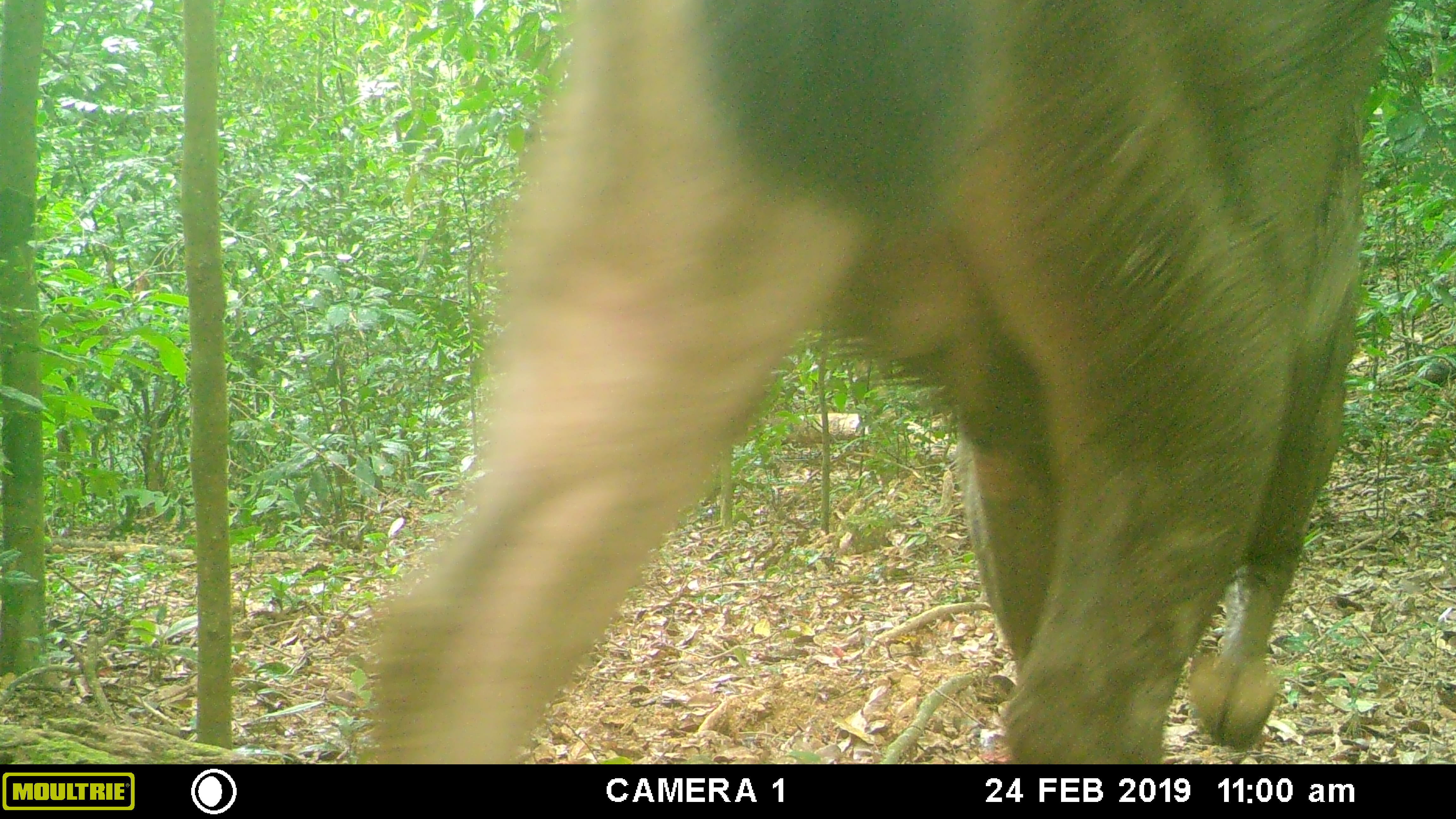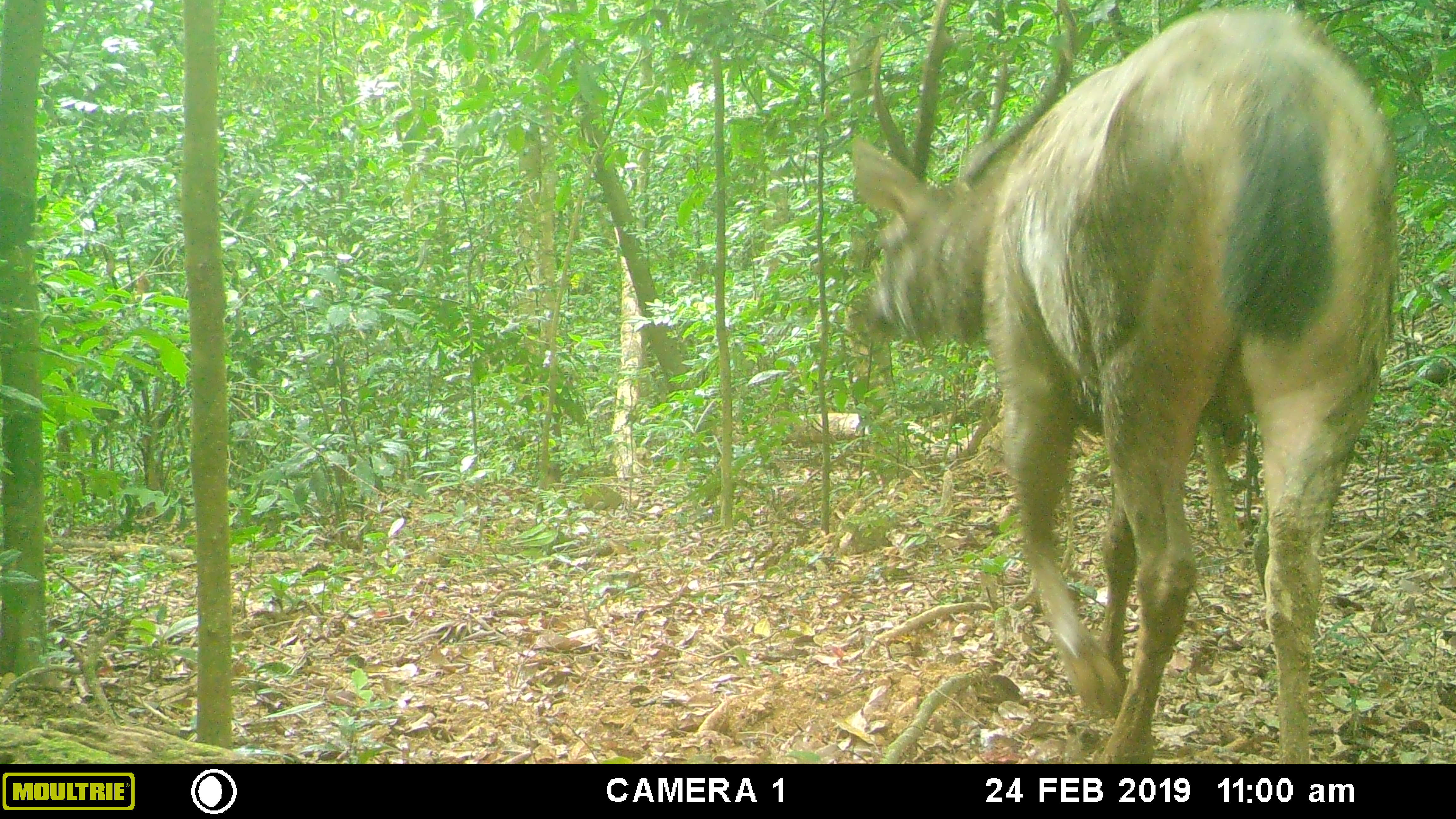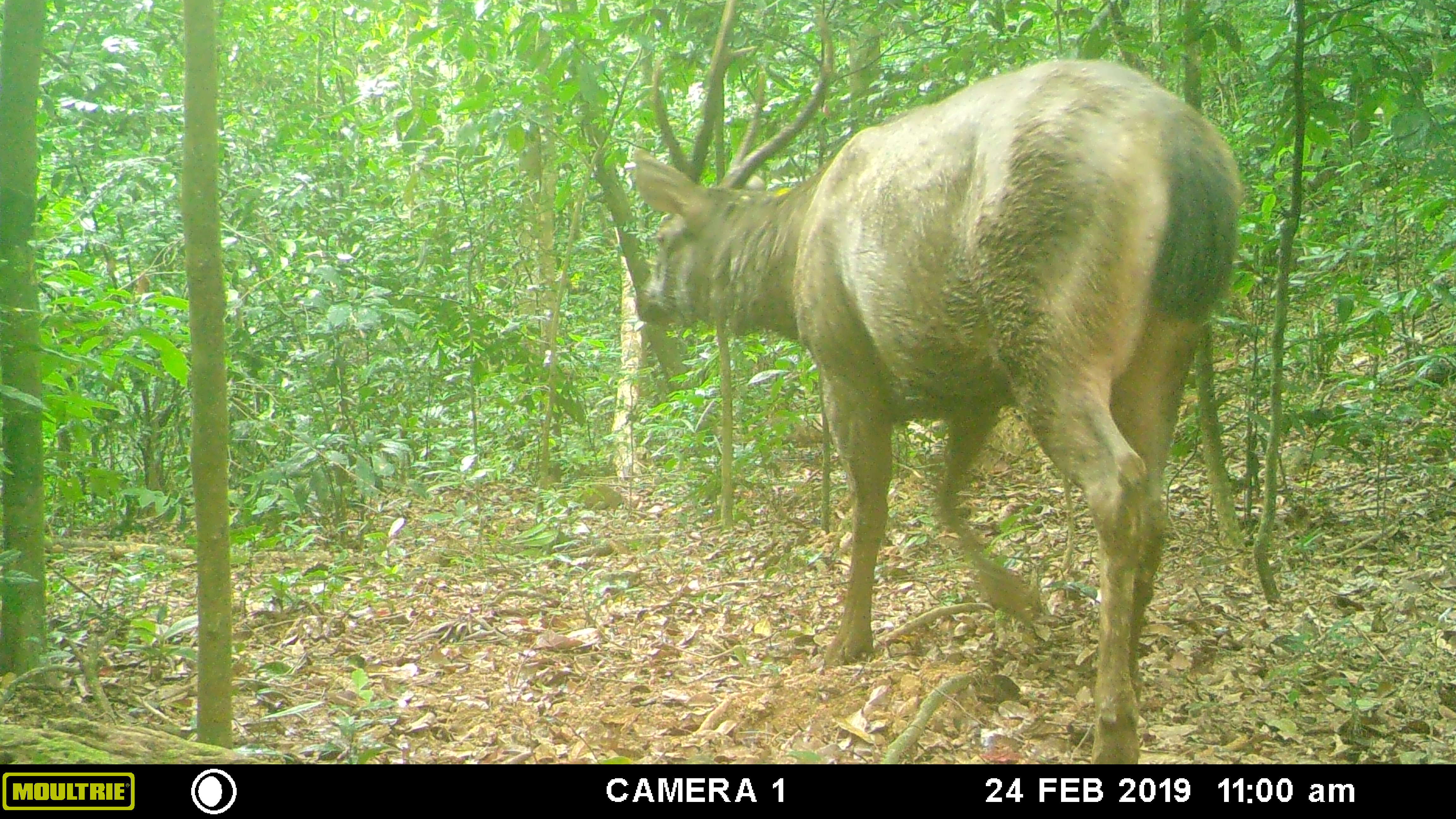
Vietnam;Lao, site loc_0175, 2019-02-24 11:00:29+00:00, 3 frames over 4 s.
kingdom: Animalia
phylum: Chordata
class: Mammalia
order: Artiodactyla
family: Cervidae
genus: Rusa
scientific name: Rusa unicolor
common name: sambar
Sambar (Rusa unicolor). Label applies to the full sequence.